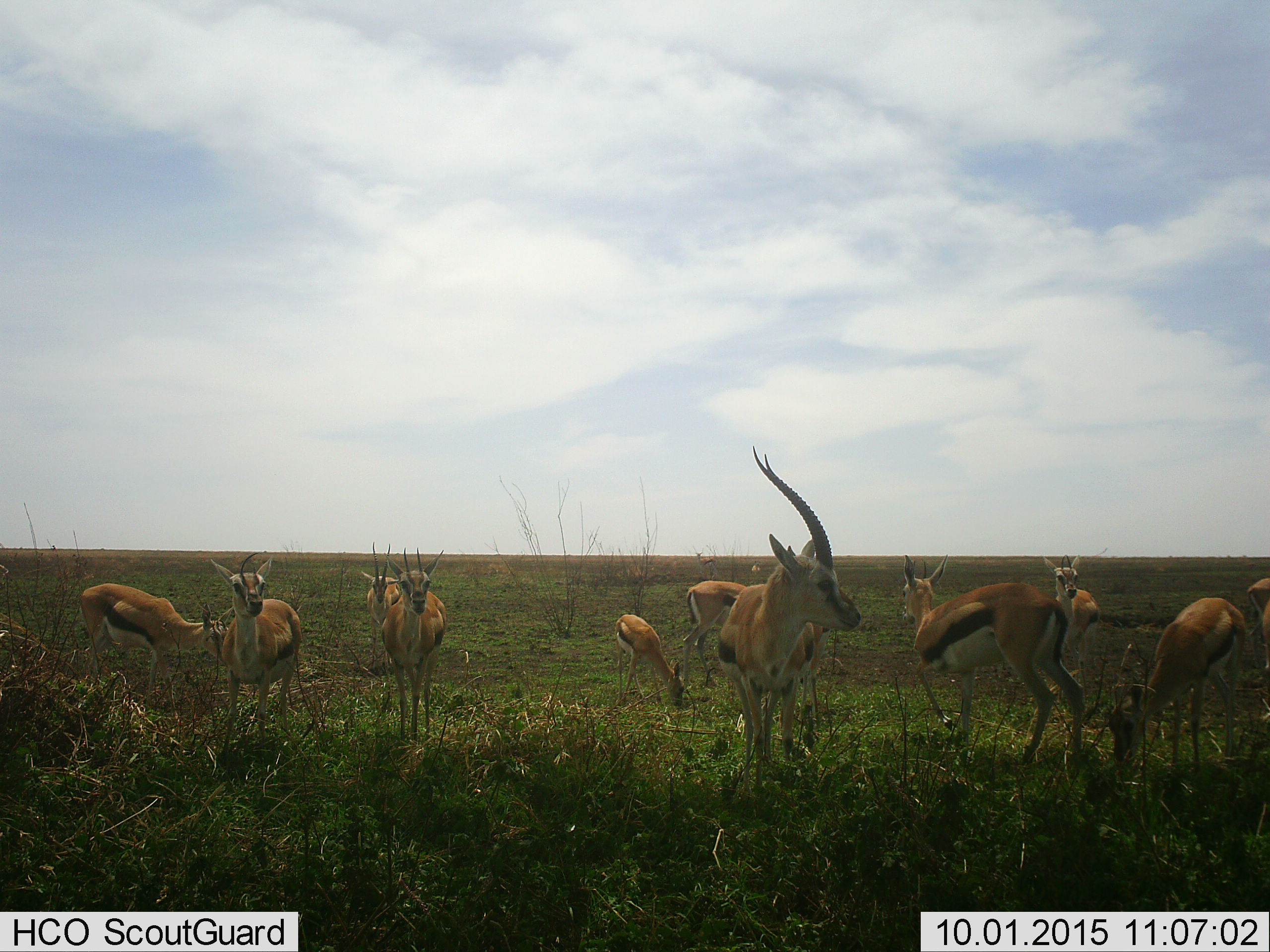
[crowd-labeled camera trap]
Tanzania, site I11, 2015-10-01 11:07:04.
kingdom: Animalia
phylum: Chordata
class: Mammalia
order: Artiodactyla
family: Bovidae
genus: Eudorcas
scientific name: Eudorcas thomsonii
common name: thomson's gazelle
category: gazellethomsons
Gazellethomsons (thomson's gazelle) (Eudorcas thomsonii), count 11-50. Behavior (volunteer vote fractions): standing 100%, resting 0%, moving 12%, interacting 0%. Young present (vote fraction): 75%. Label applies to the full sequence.